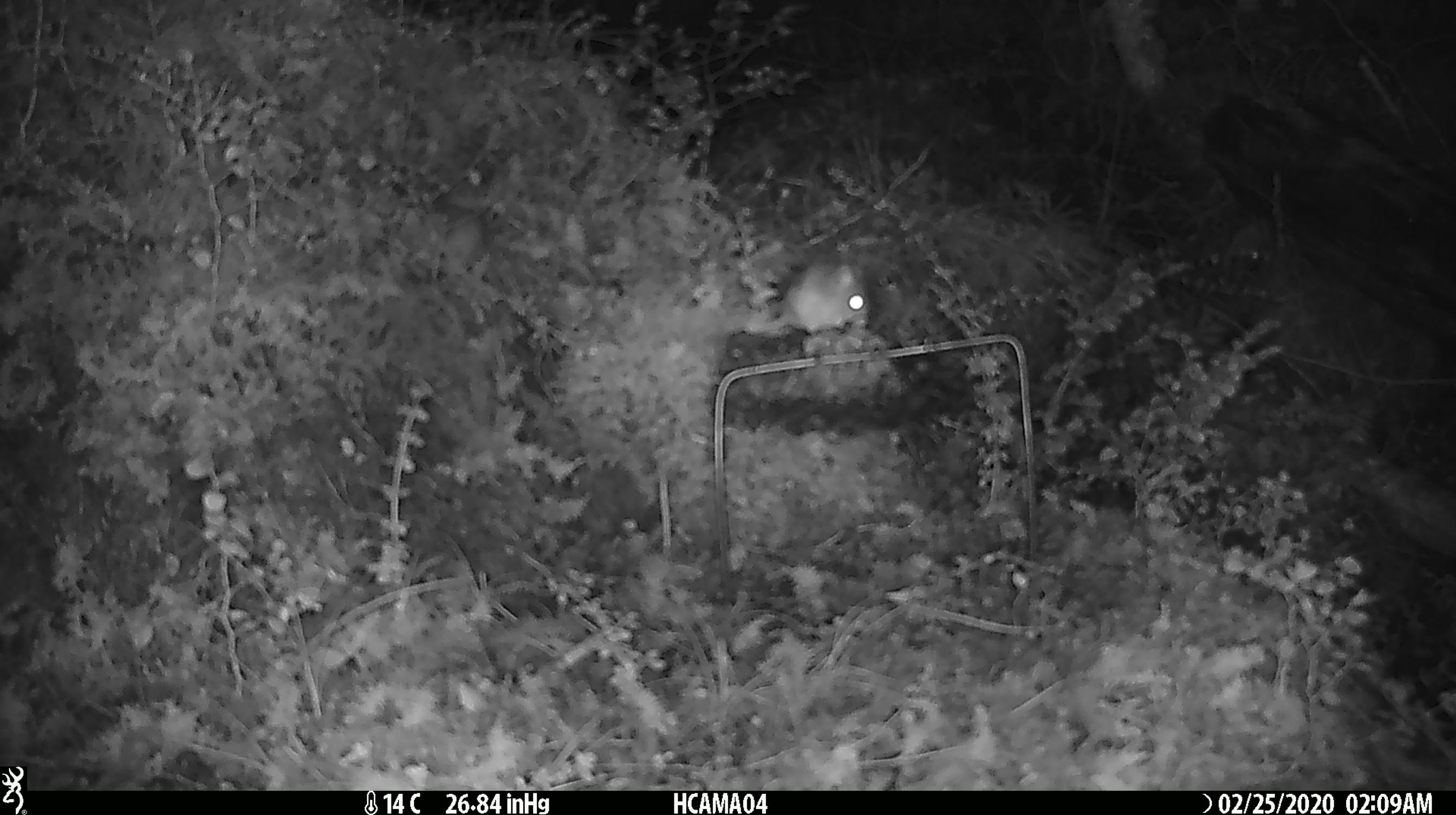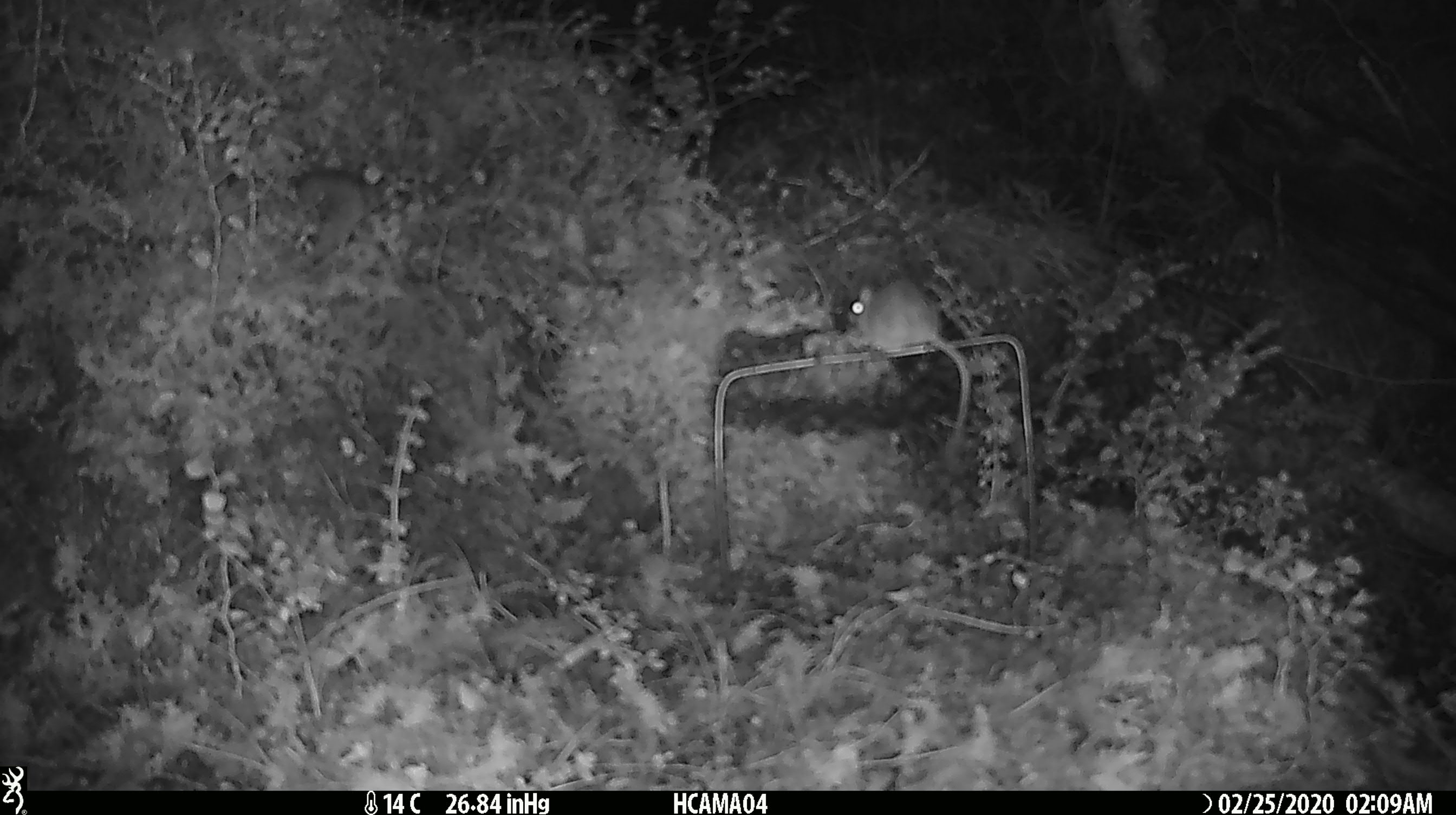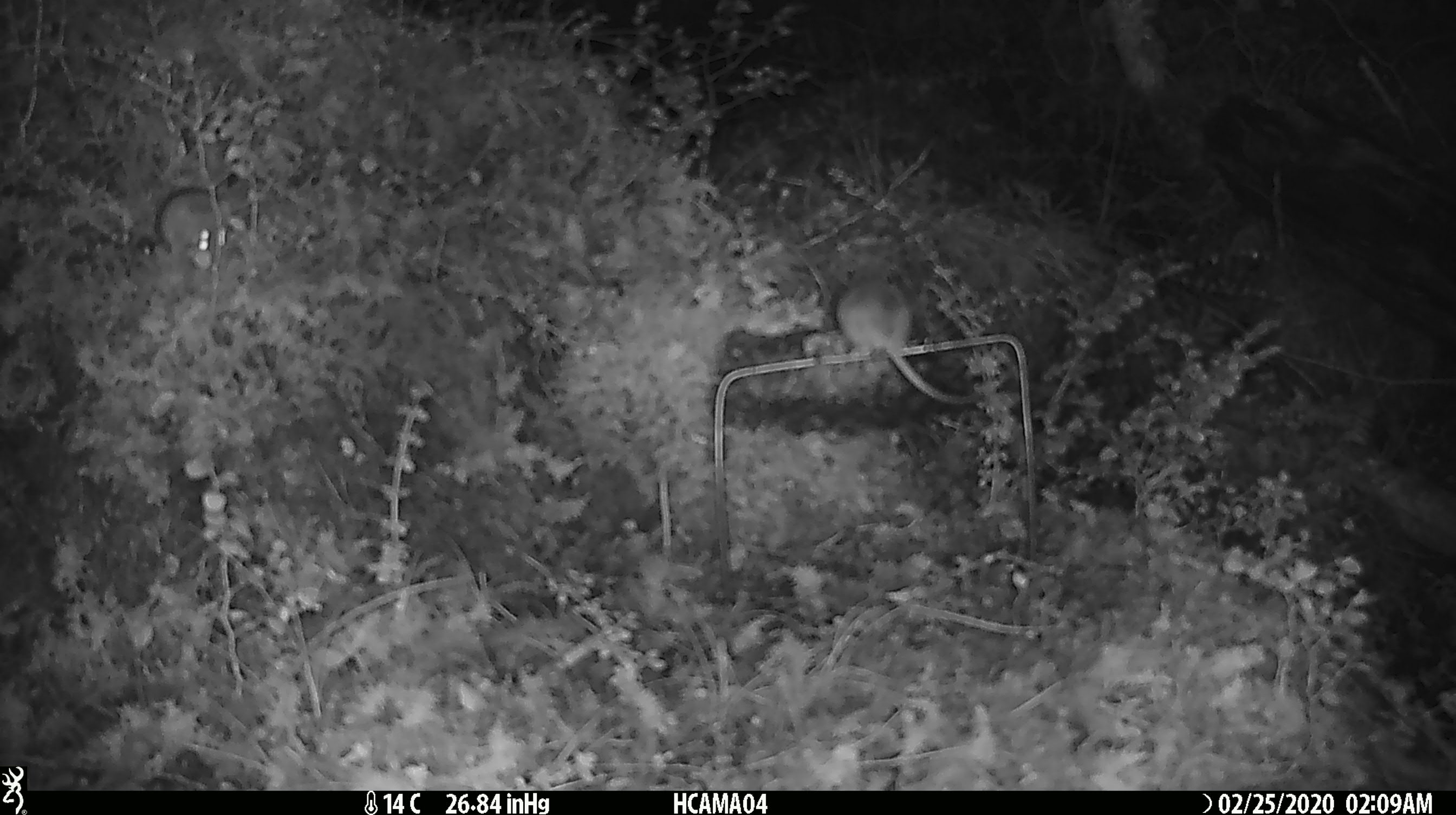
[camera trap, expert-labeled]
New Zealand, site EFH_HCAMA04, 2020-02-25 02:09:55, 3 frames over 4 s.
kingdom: Animalia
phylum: Chordata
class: Mammalia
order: Rodentia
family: Muridae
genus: Mus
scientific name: Mus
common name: mouse